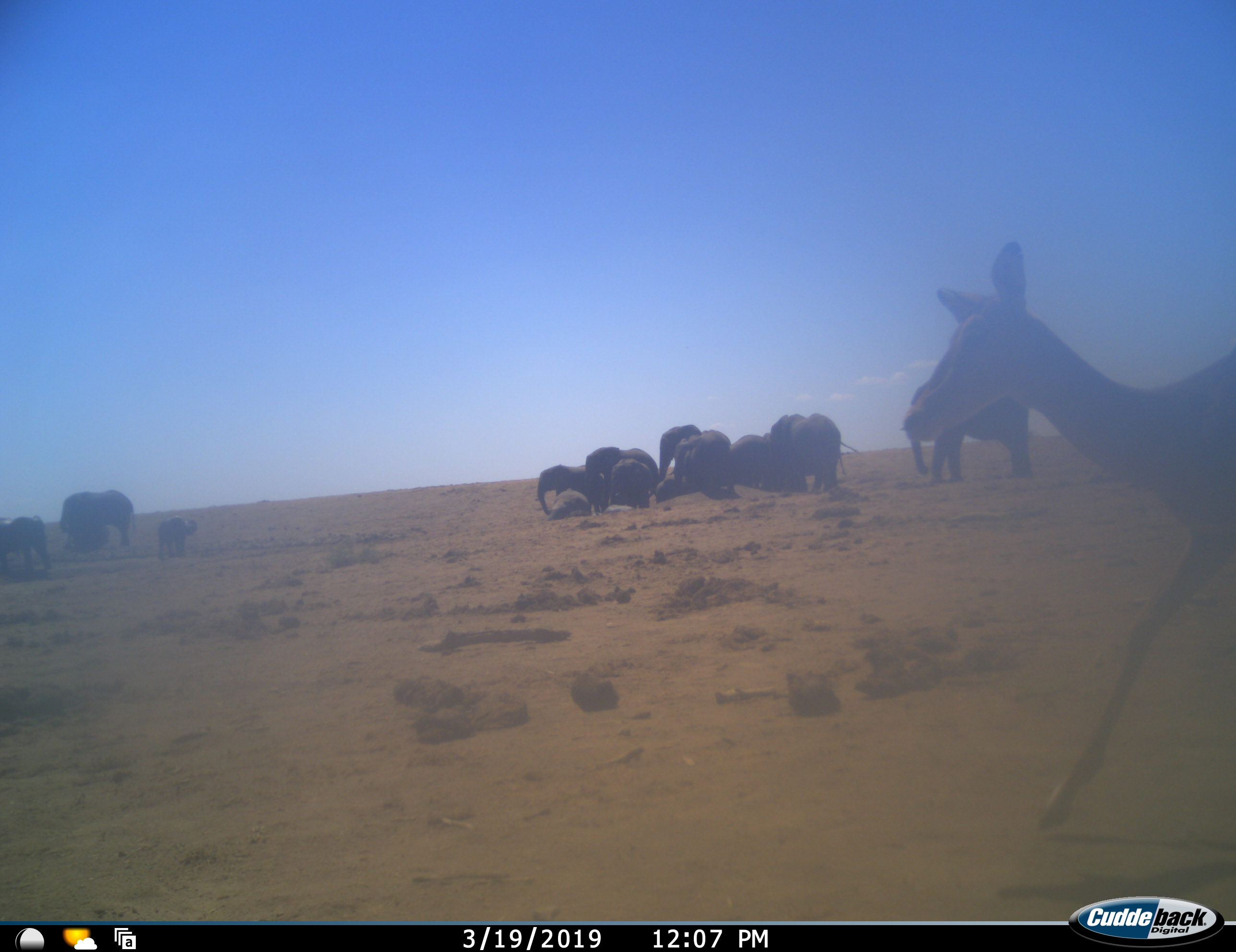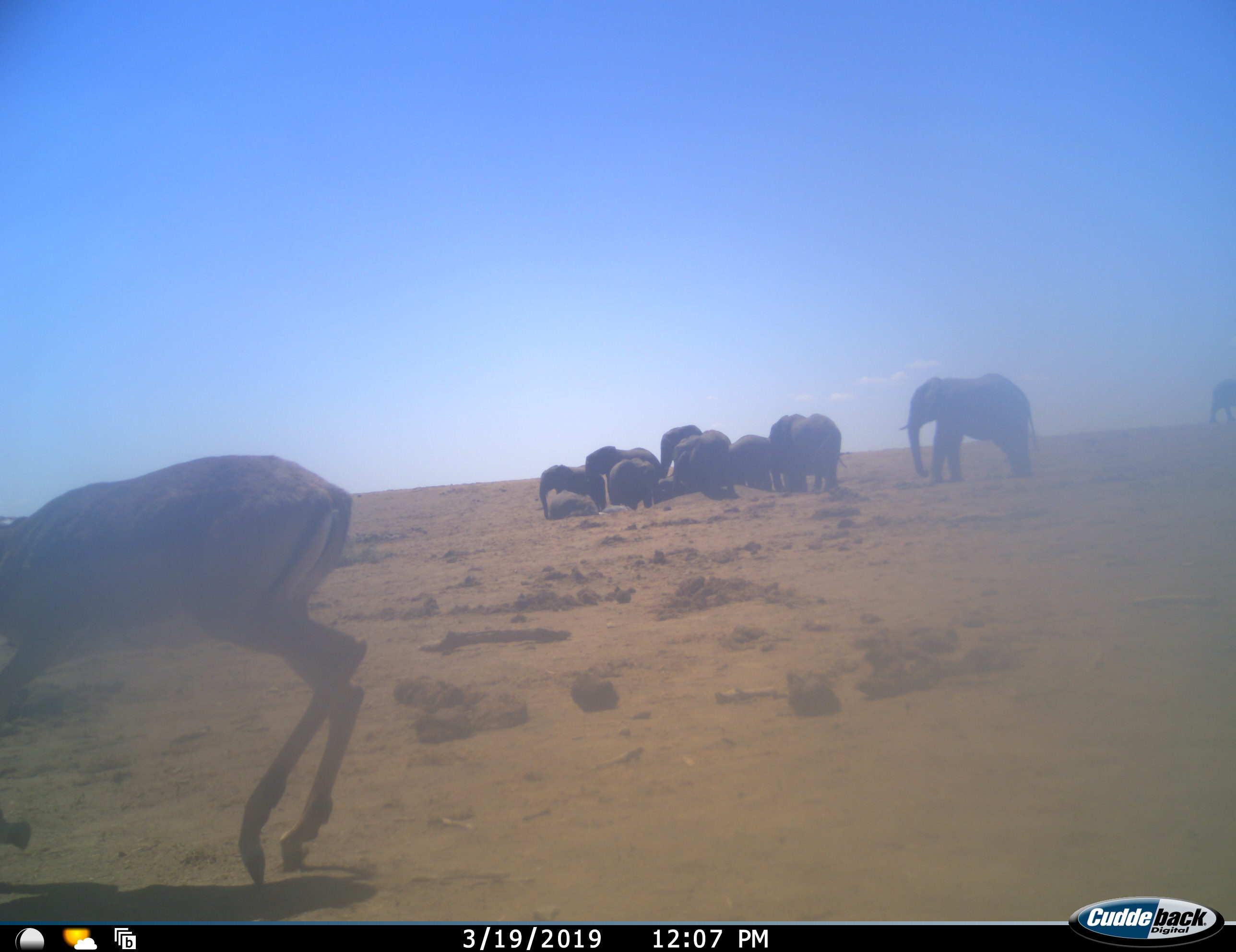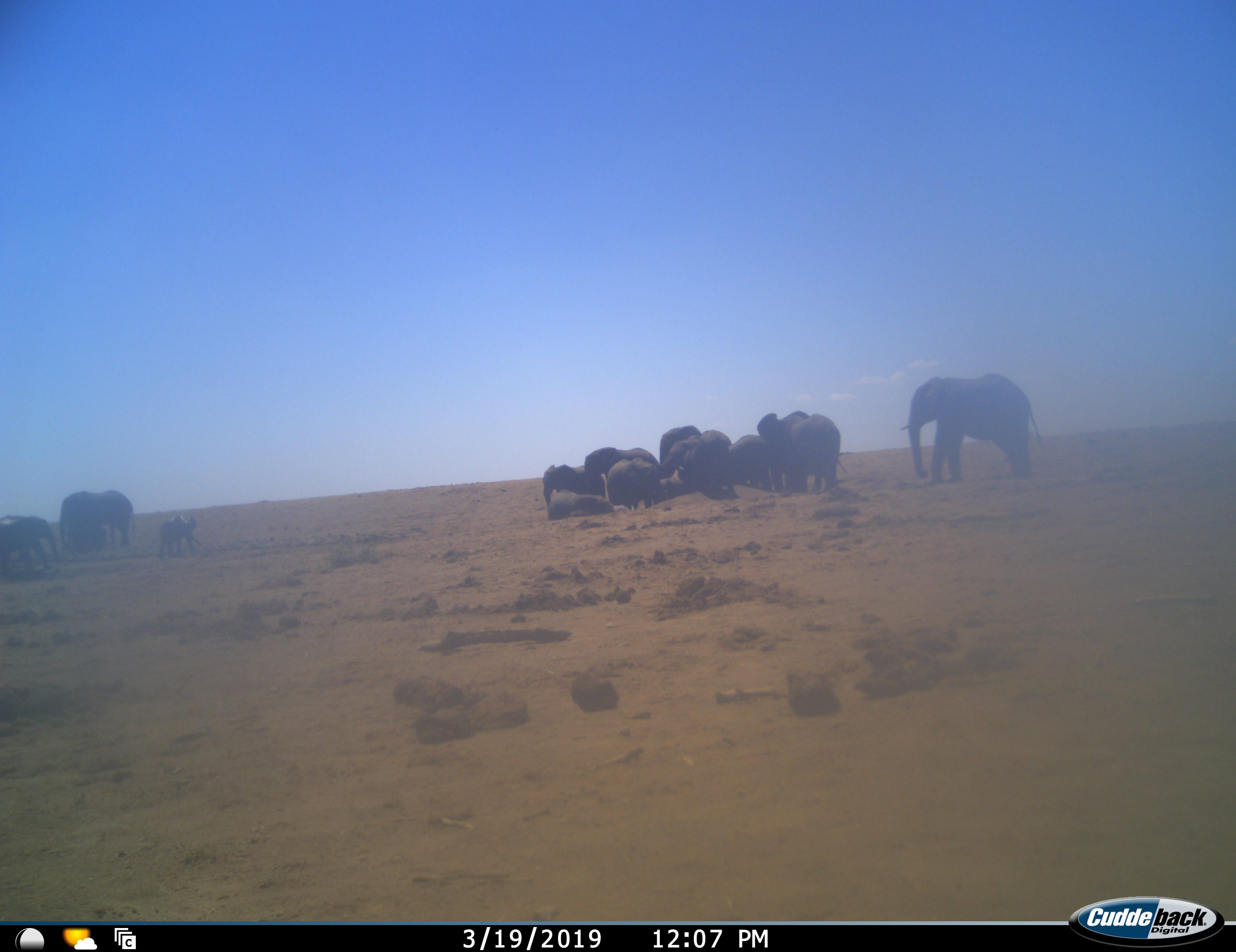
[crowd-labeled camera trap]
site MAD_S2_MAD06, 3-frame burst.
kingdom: Animalia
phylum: Chordata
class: Mammalia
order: Proboscidea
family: Elephantidae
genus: Loxodonta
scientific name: Loxodonta africana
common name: african bush elephant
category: elephant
Elephant (african bush elephant) (Loxodonta africana), count 11-50. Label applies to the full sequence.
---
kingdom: Animalia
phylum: Chordata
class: Mammalia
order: Artiodactyla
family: Bovidae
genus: Aepyceros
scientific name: Aepyceros melampus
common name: impala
Impala (Aepyceros melampus), count 1. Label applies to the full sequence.